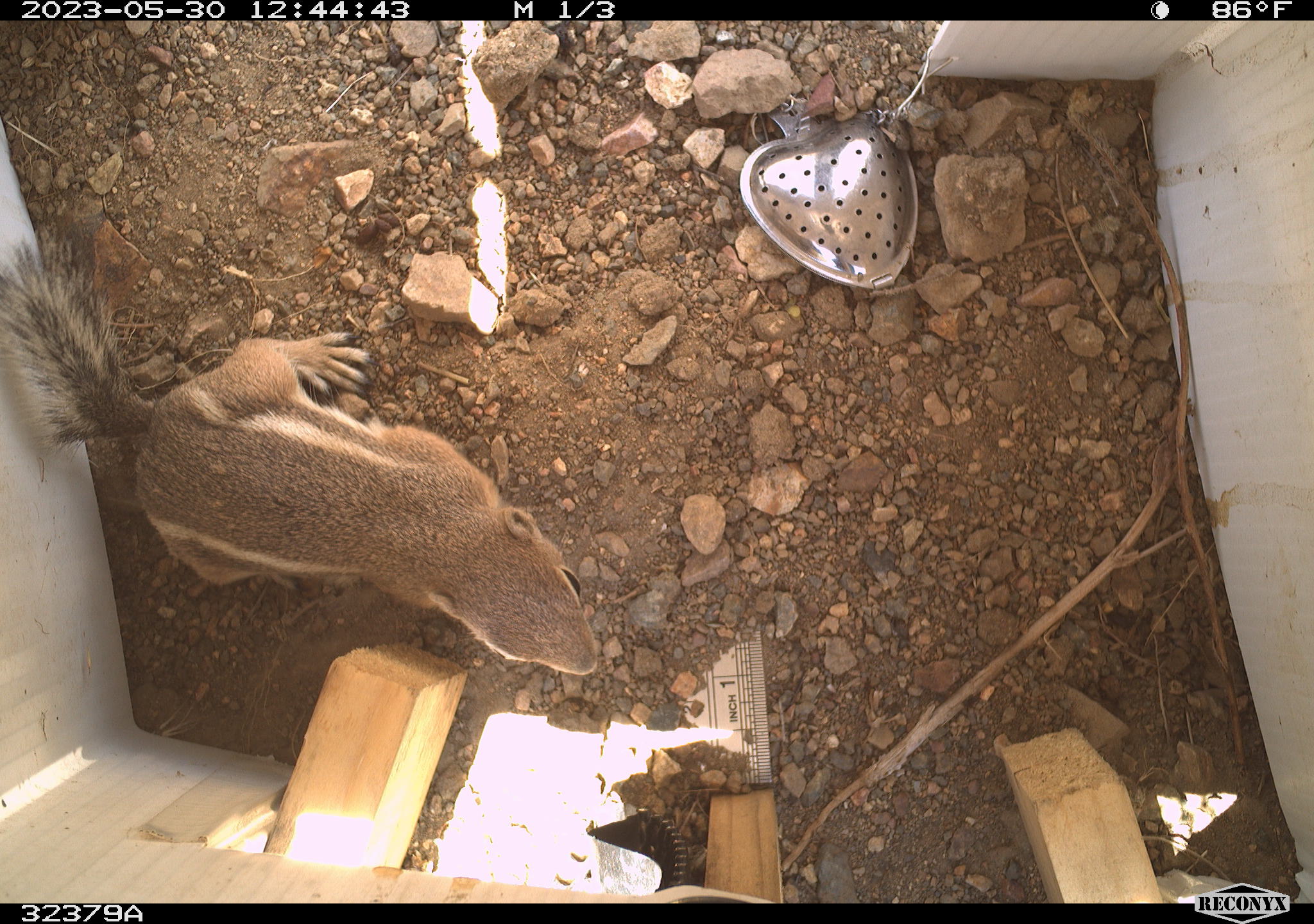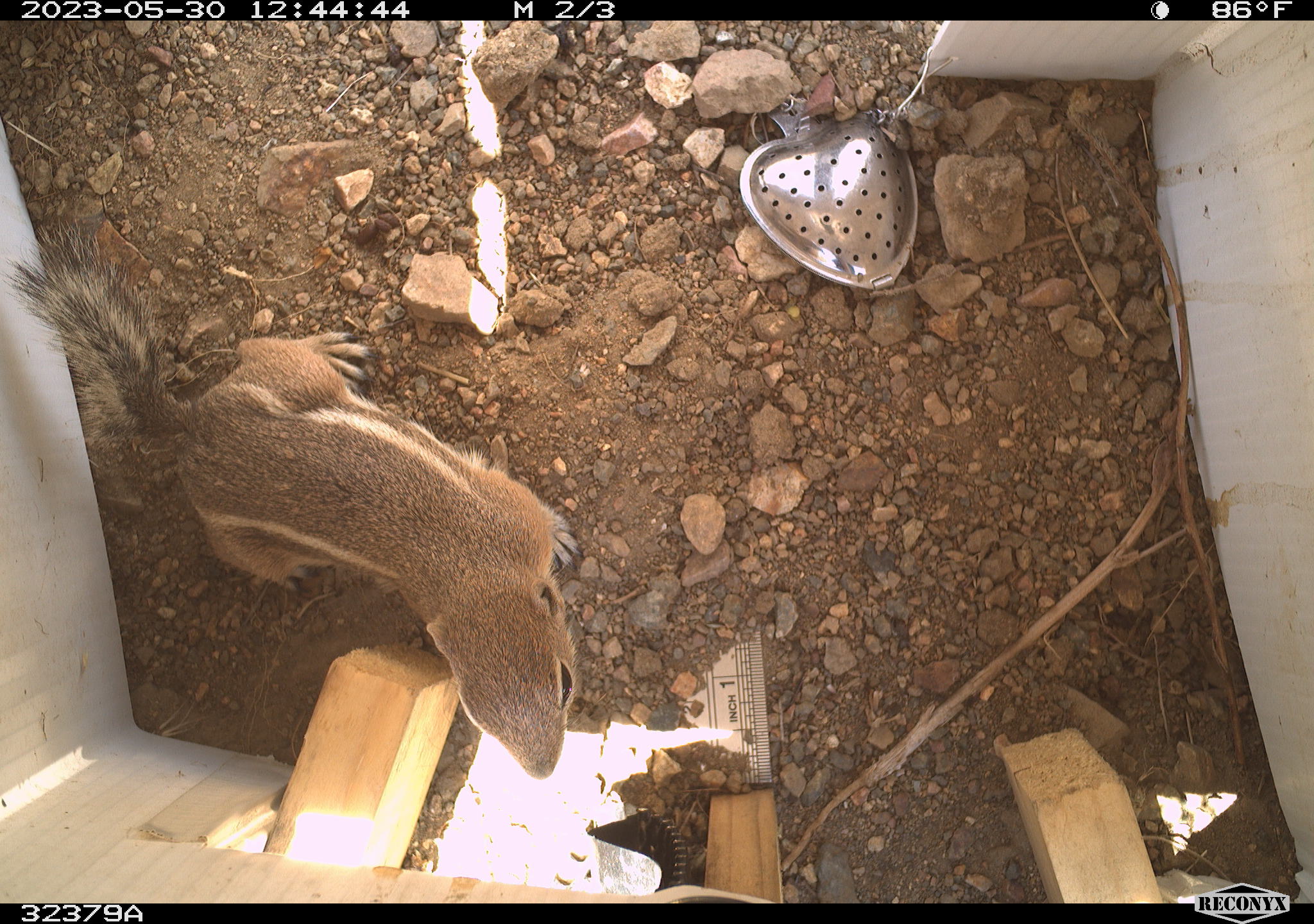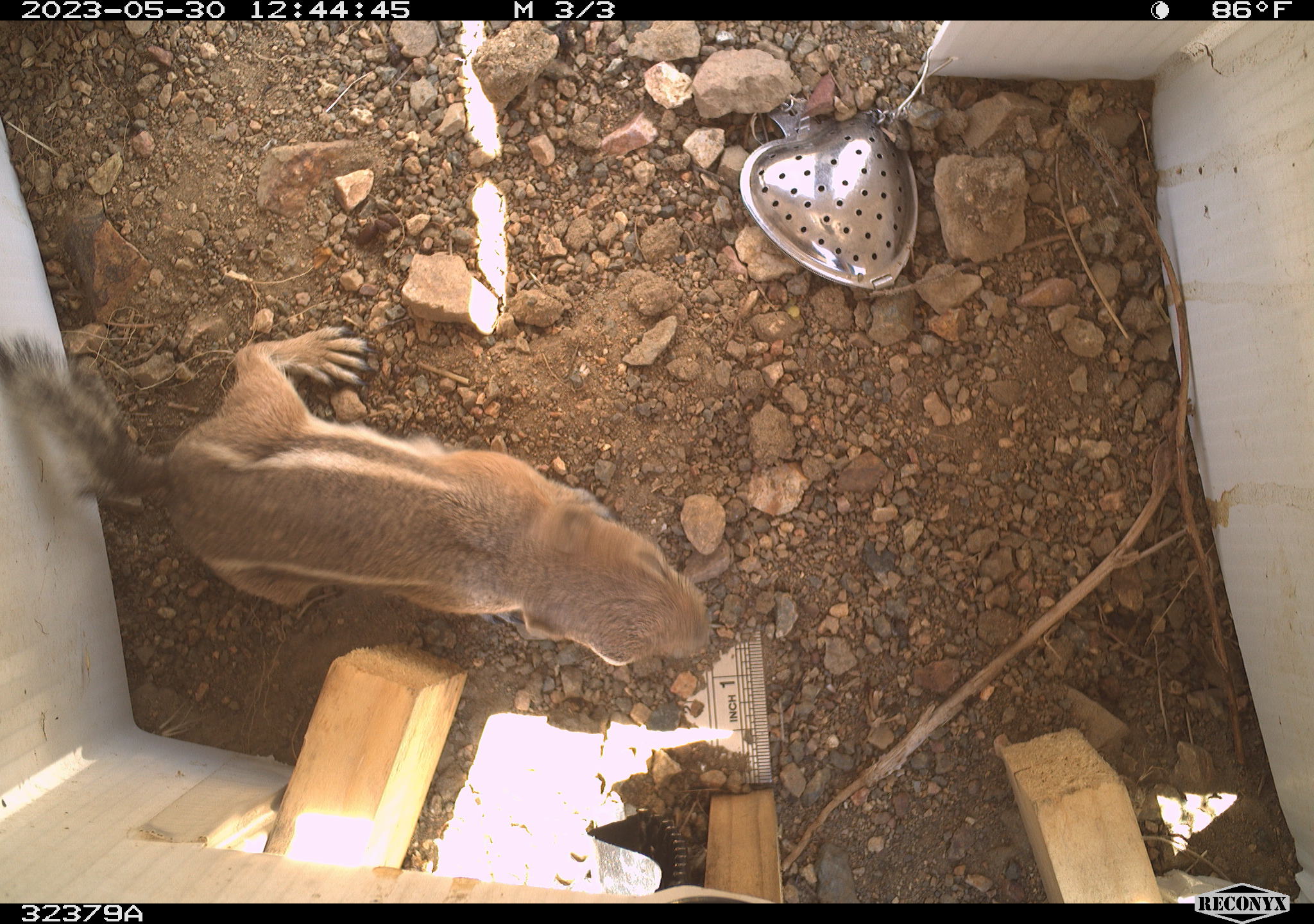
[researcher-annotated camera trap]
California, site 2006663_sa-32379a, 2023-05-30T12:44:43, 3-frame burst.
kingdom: Animalia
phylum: Chordata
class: Mammalia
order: Rodentia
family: Sciuridae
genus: Ammospermophilus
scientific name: Ammospermophilus leucurus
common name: white-tailed antelope squirrel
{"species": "white-tailed antelope squirrel (Ammospermophilus leucurus)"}